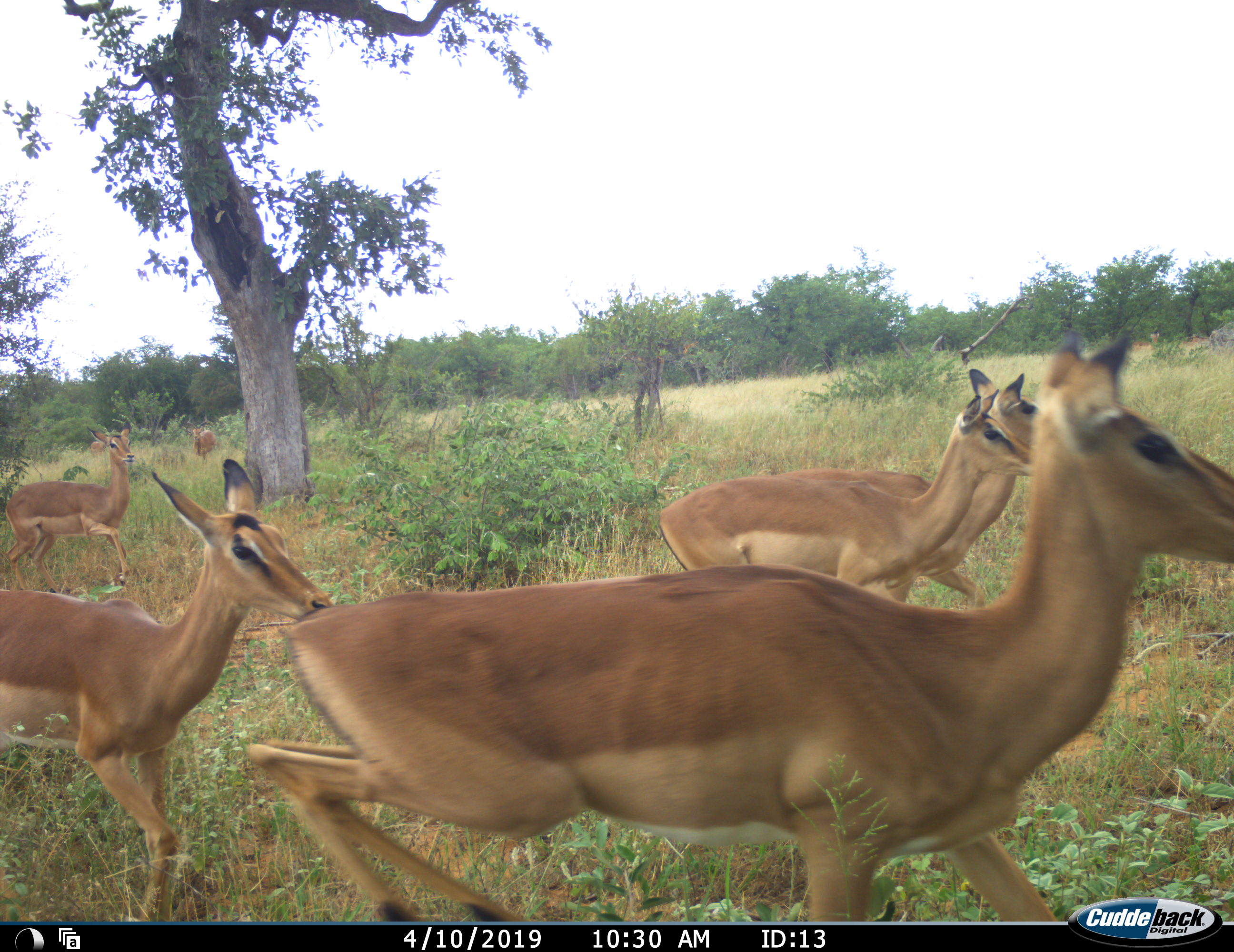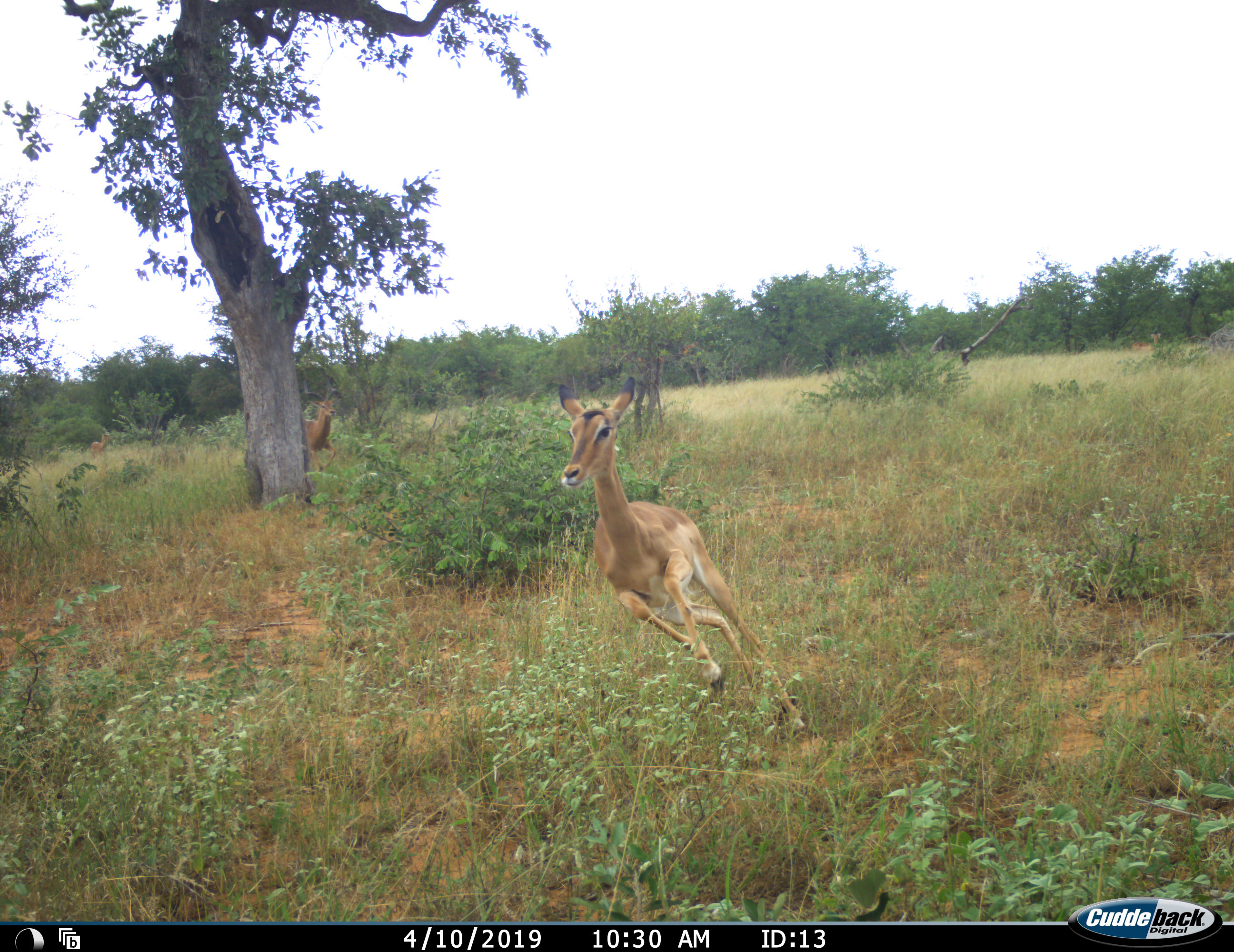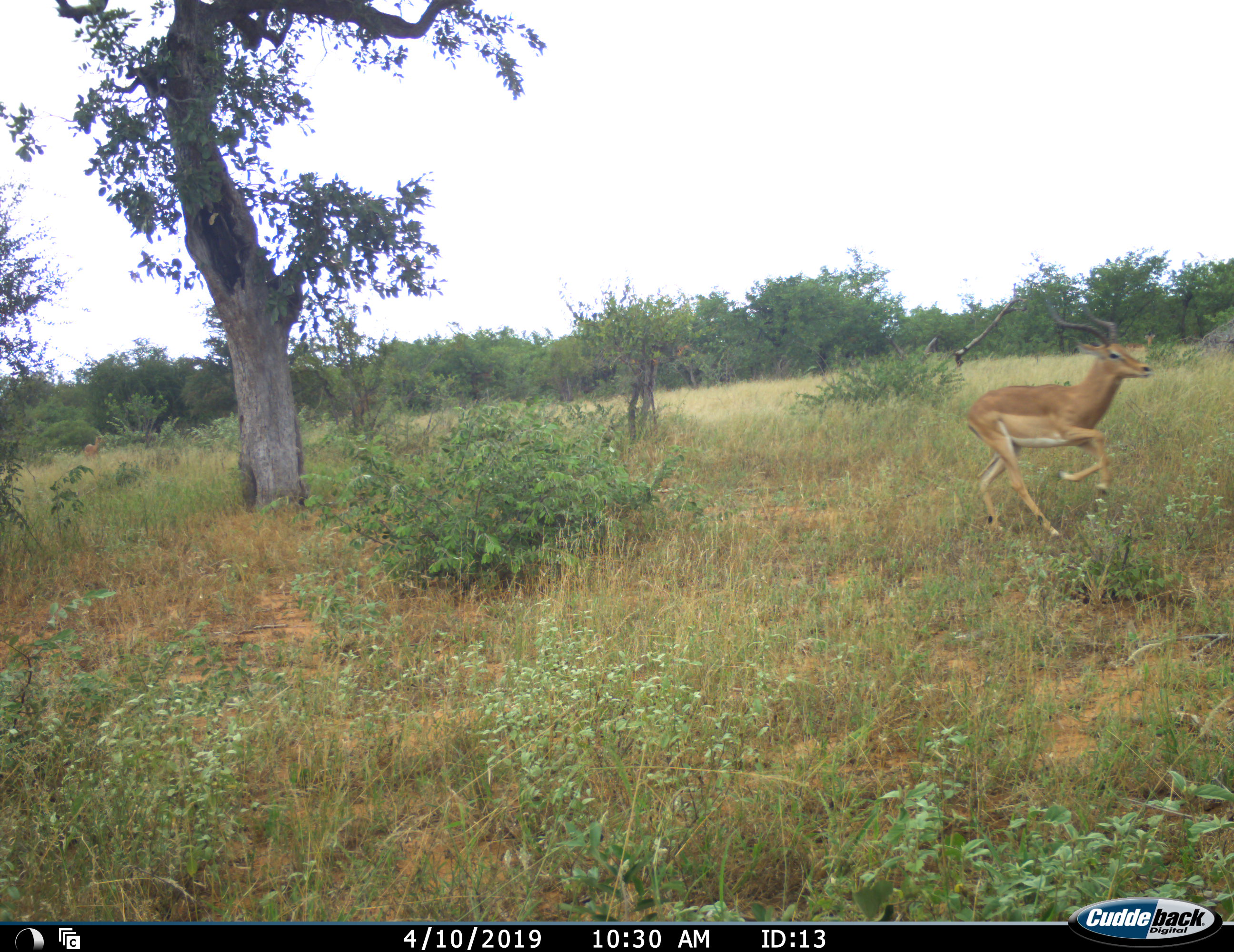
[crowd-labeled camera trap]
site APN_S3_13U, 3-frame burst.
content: unidentified animal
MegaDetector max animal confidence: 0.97